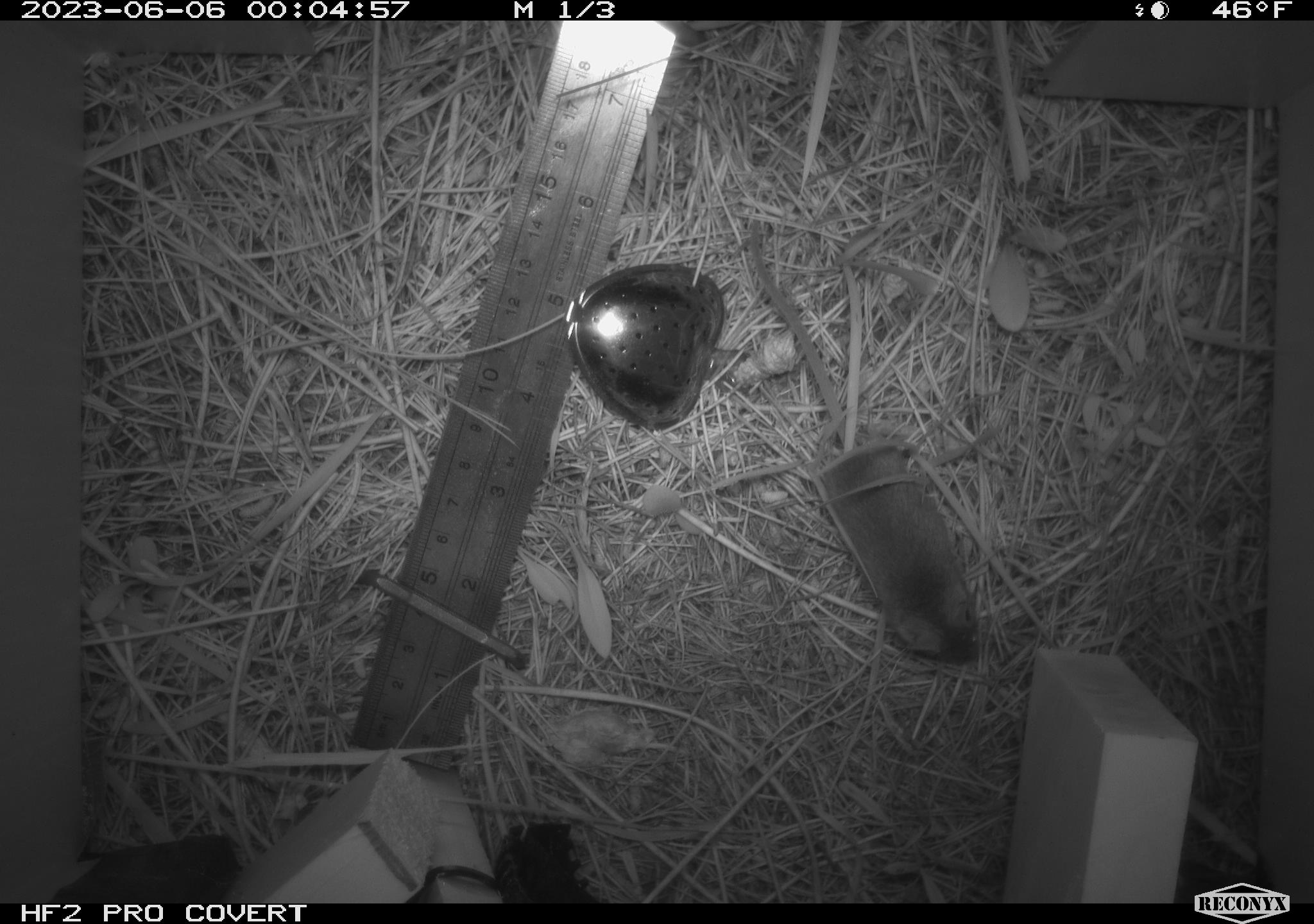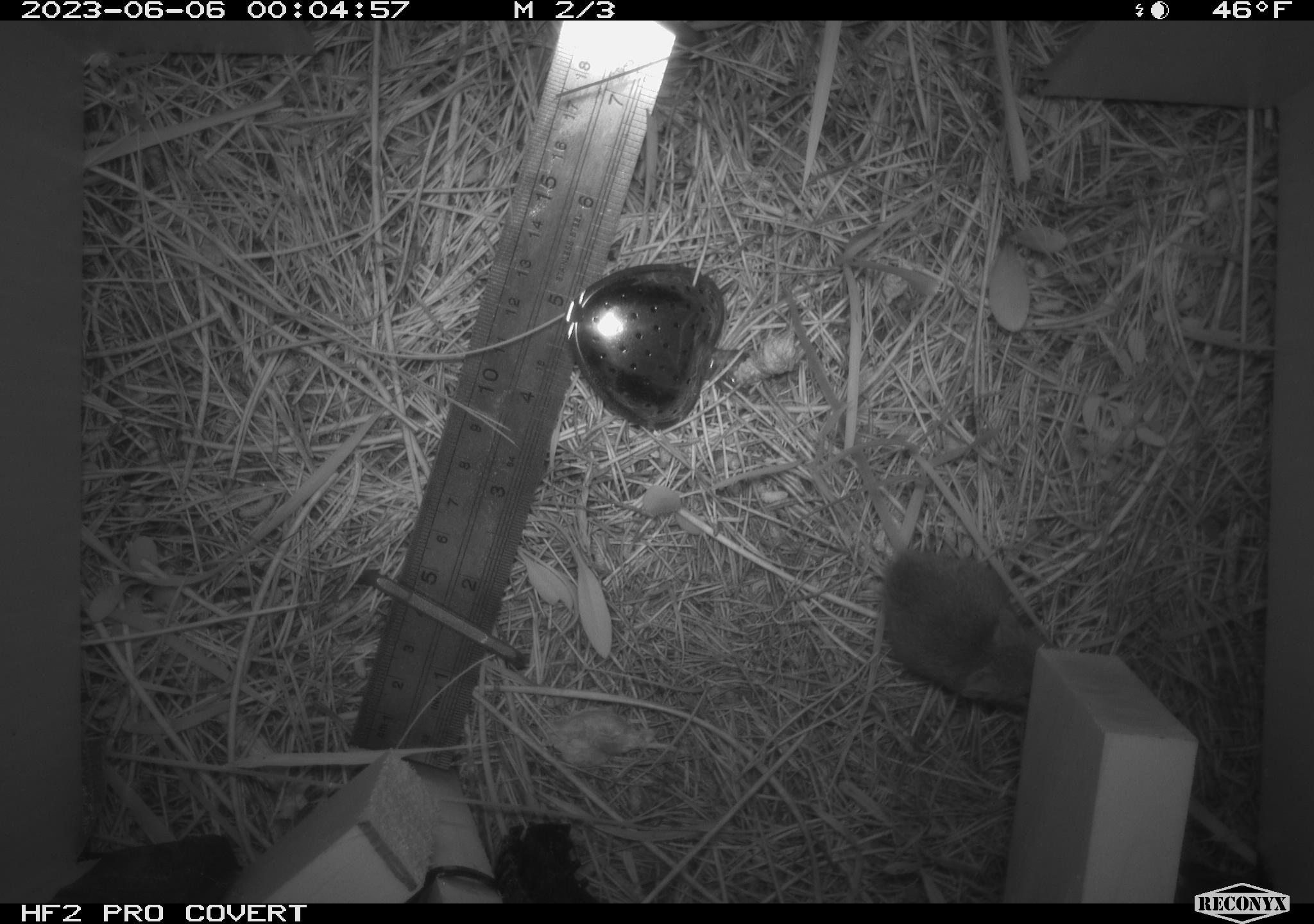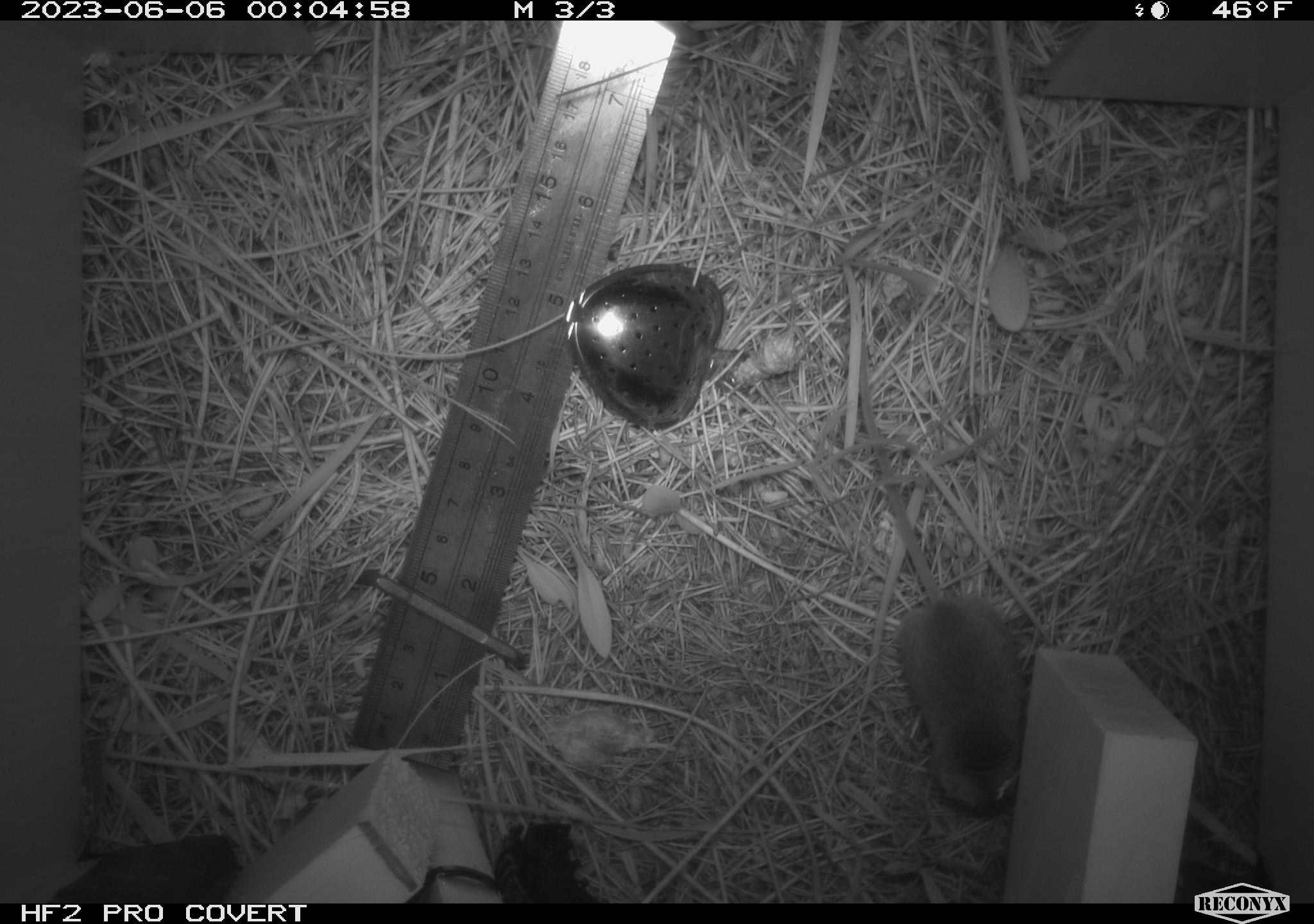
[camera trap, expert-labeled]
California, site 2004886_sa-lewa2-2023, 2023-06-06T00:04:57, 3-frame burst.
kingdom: Animalia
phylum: Chordata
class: Mammalia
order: Rodentia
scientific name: Rodentia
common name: rodent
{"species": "rodent (Rodentia)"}